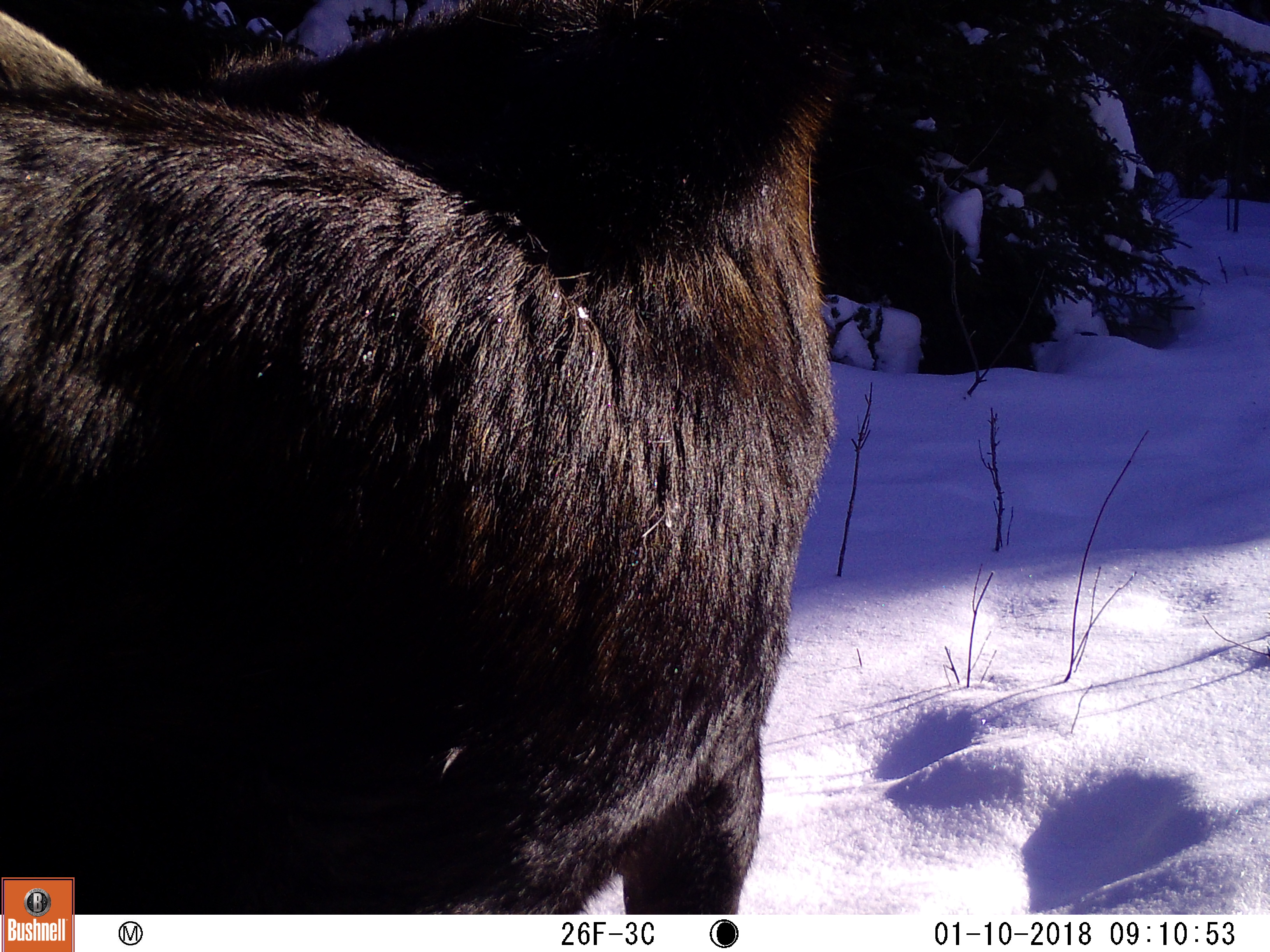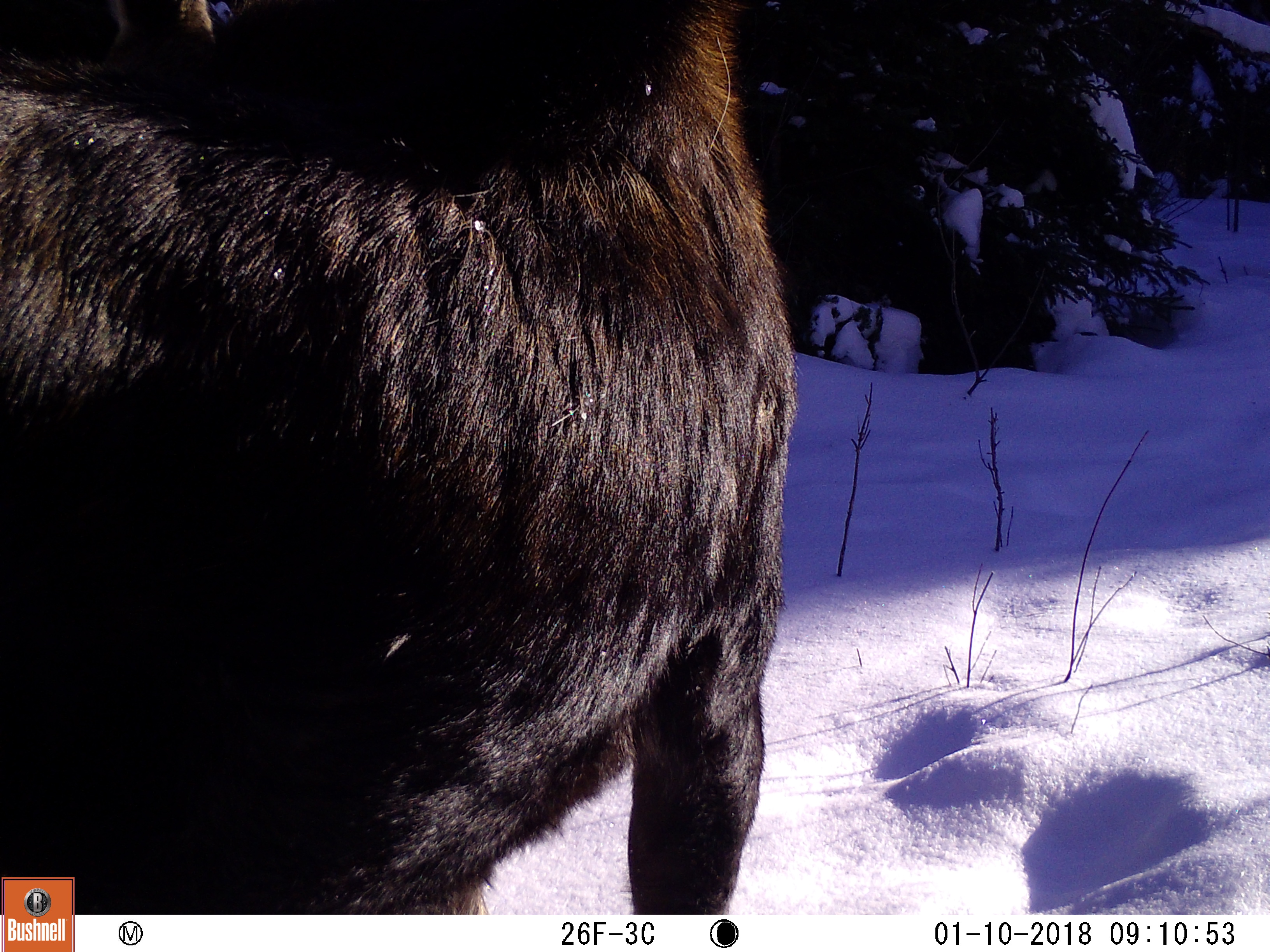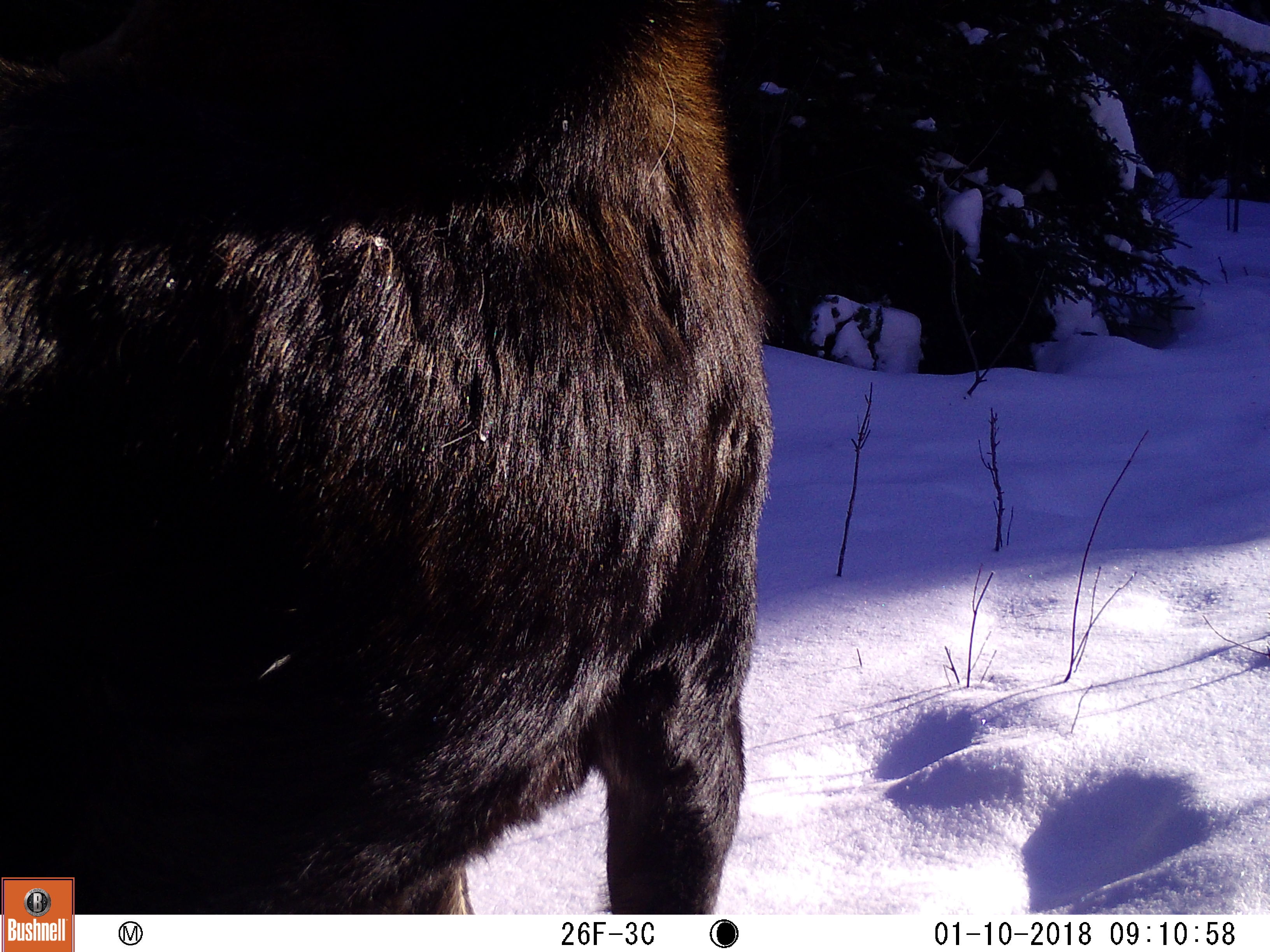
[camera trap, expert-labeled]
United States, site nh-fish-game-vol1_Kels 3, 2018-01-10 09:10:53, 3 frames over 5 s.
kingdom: Animalia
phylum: Chordata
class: Mammalia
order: Artiodactyla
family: Cervidae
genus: Alces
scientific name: Alces alces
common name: moose